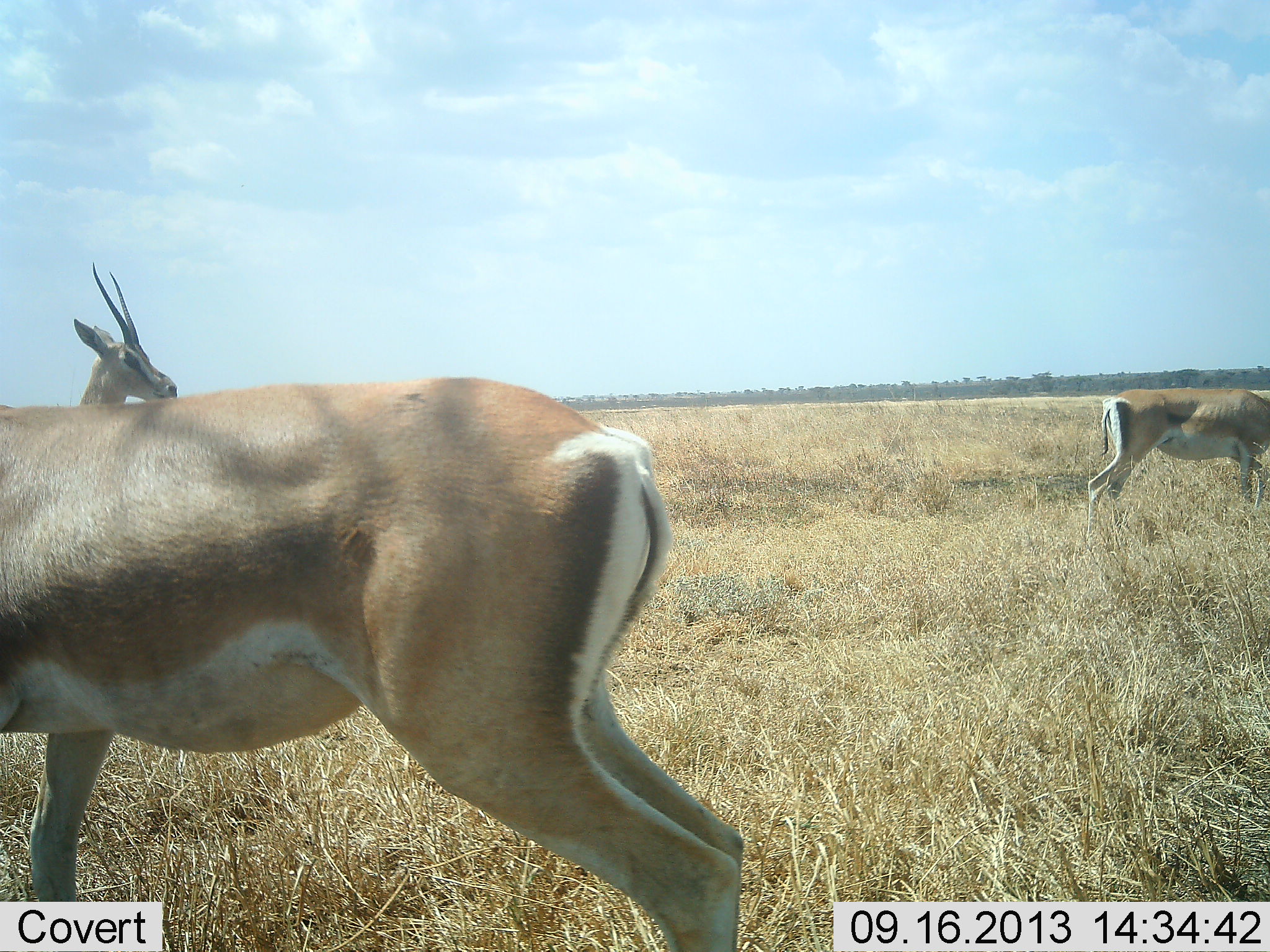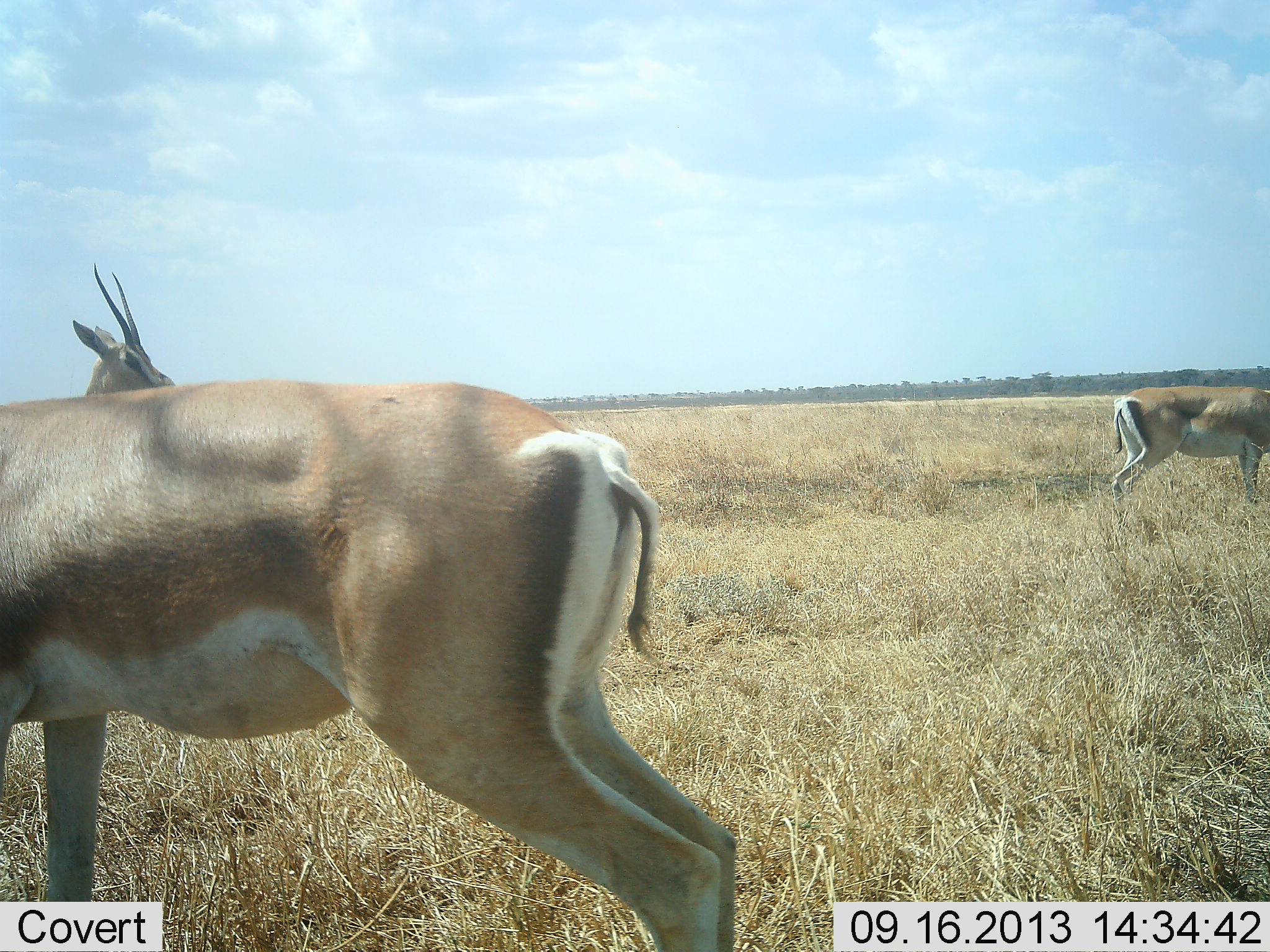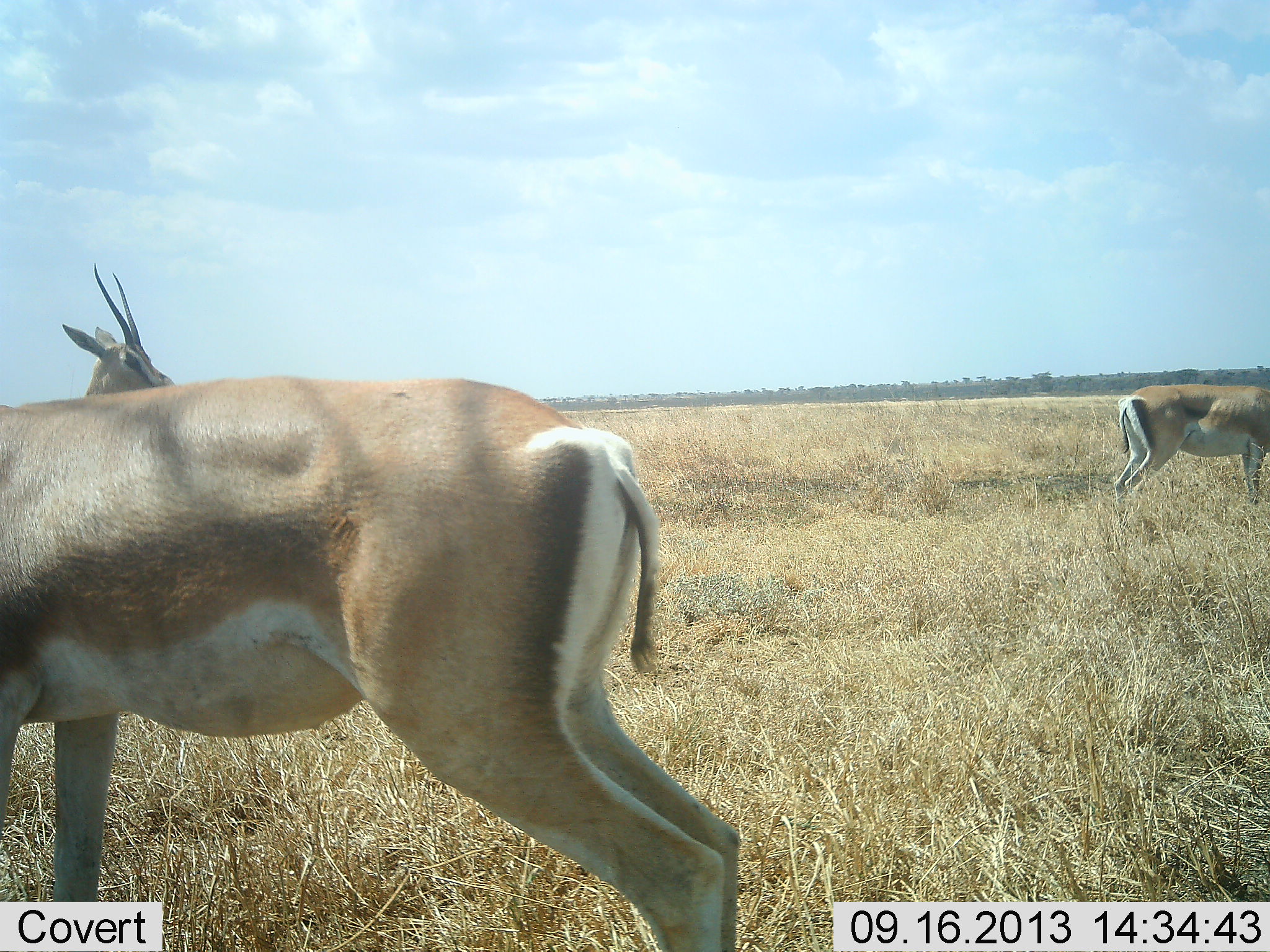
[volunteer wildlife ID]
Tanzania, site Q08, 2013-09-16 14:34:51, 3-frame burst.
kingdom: Animalia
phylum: Chordata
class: Mammalia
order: Artiodactyla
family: Bovidae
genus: Nanger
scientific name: Nanger granti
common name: grant's gazelle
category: gazellegrants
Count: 3.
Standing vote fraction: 83%.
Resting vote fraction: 9%.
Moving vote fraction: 13%.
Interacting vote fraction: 0%.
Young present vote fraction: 0%.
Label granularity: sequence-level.